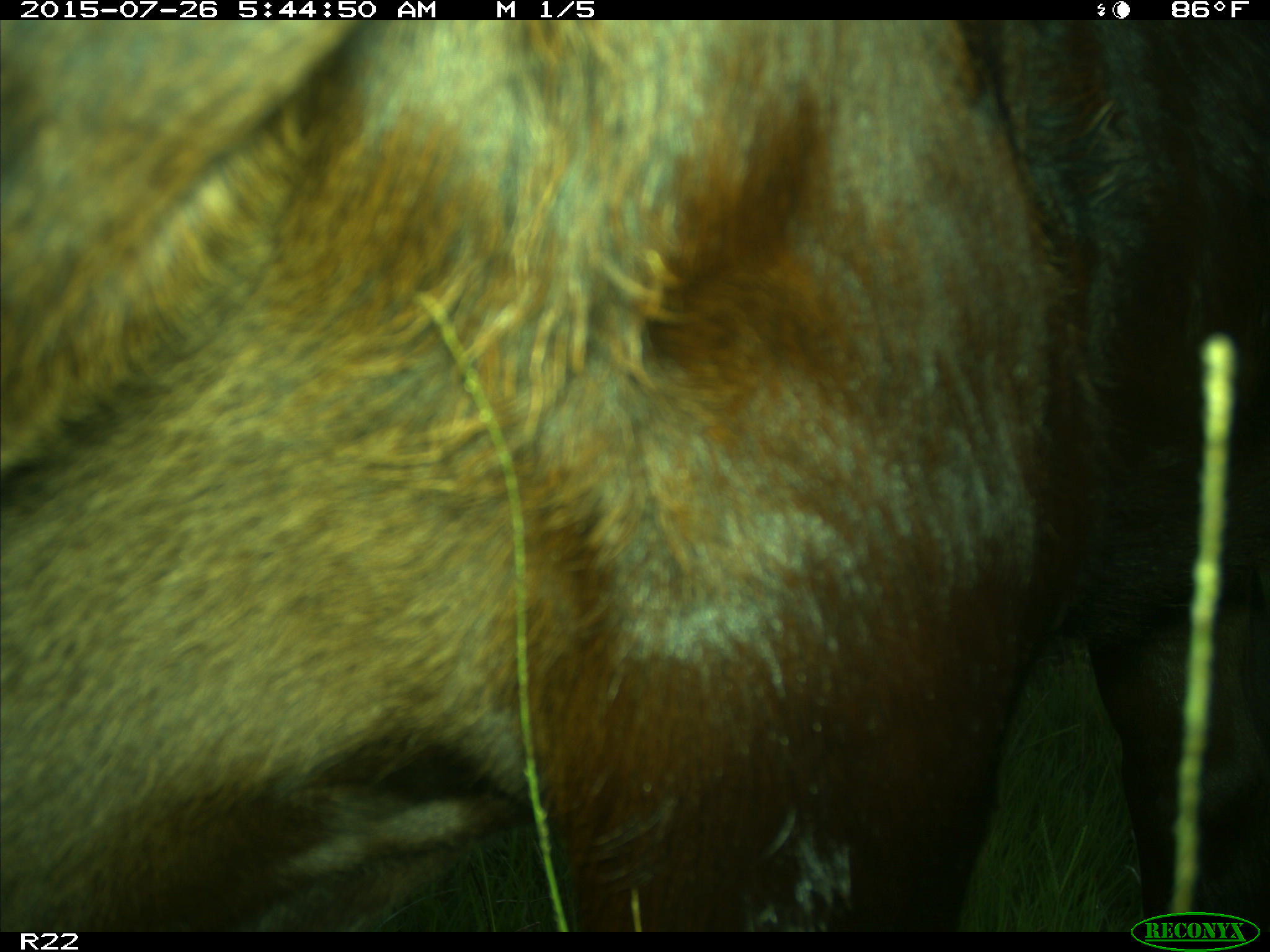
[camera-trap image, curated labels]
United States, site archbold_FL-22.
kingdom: Animalia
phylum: Chordata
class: Mammalia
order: Artiodactyla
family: Bovidae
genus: Bos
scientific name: Bos taurus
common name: domestic cow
Bos taurus (domestic cow).